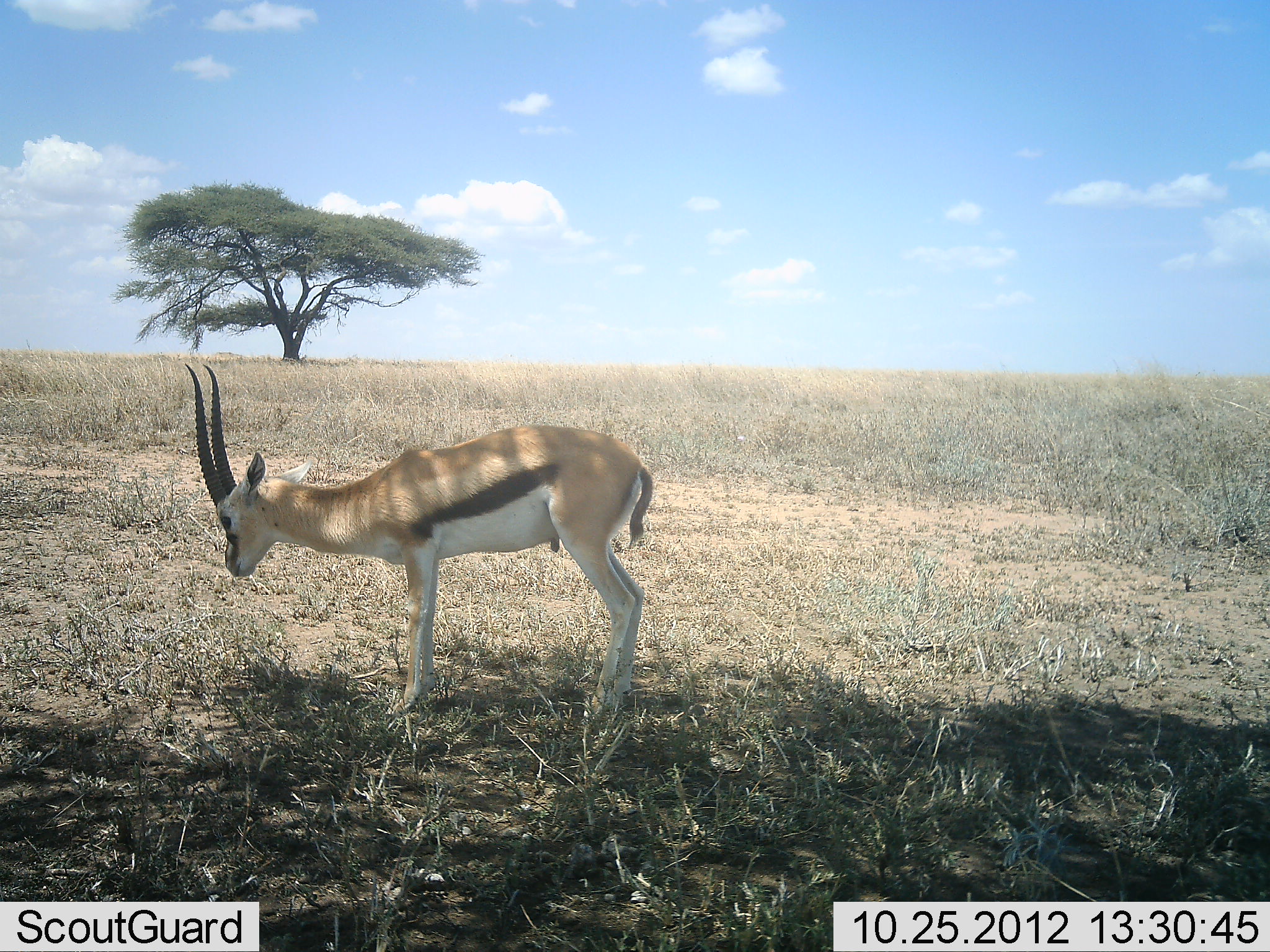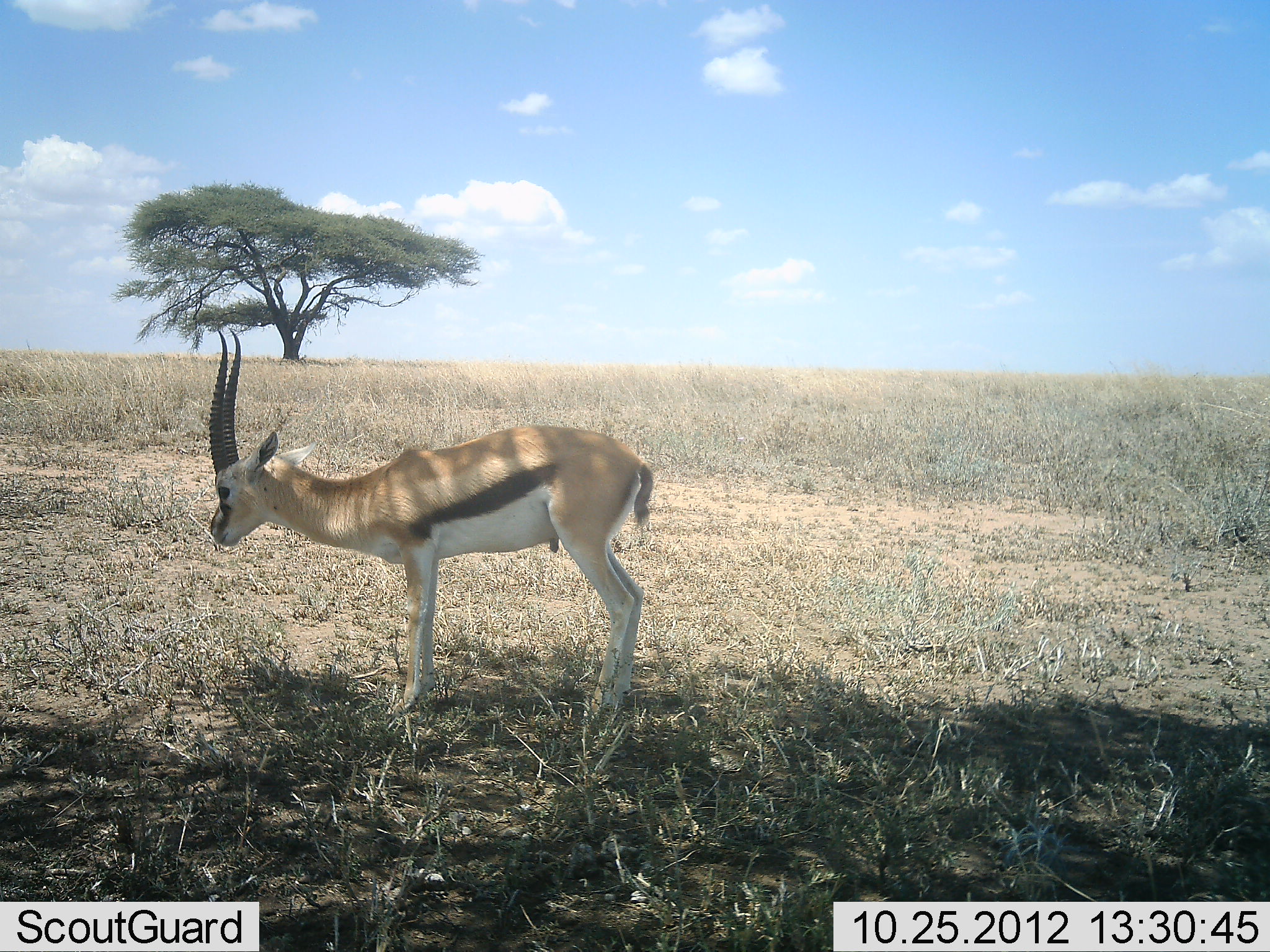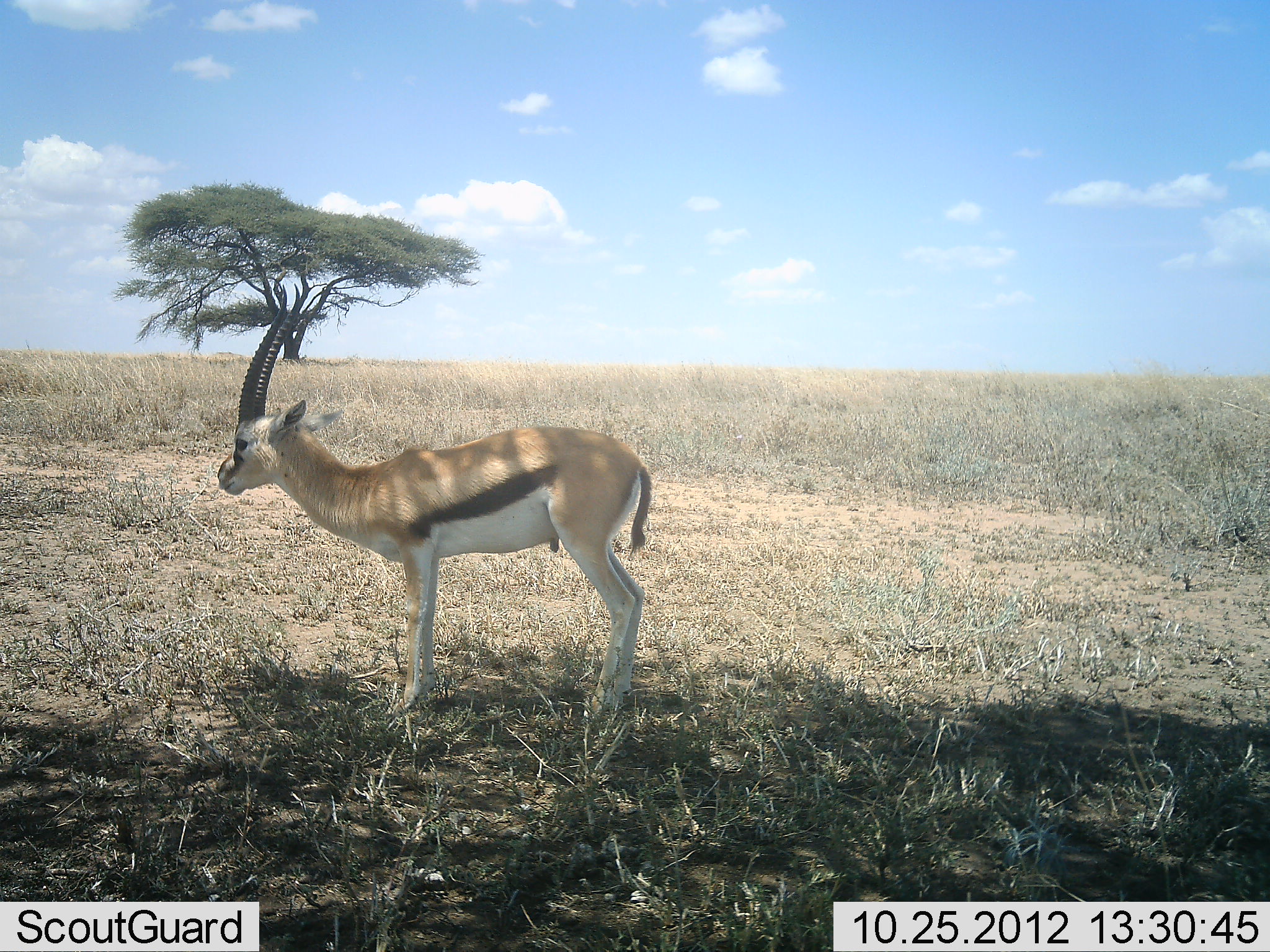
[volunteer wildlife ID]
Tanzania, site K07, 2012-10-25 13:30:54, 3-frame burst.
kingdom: Animalia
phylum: Chordata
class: Mammalia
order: Artiodactyla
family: Bovidae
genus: Eudorcas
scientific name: Eudorcas thomsonii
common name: thomson's gazelle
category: gazellethomsons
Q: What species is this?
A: Gazellethomsons (thomson's gazelle) (Eudorcas thomsonii).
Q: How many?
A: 1.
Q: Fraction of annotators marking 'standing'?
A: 90%.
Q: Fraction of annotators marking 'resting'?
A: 0%.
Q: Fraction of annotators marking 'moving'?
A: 0%.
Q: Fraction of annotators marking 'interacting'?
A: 0%.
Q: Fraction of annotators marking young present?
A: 0%.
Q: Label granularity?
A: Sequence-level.